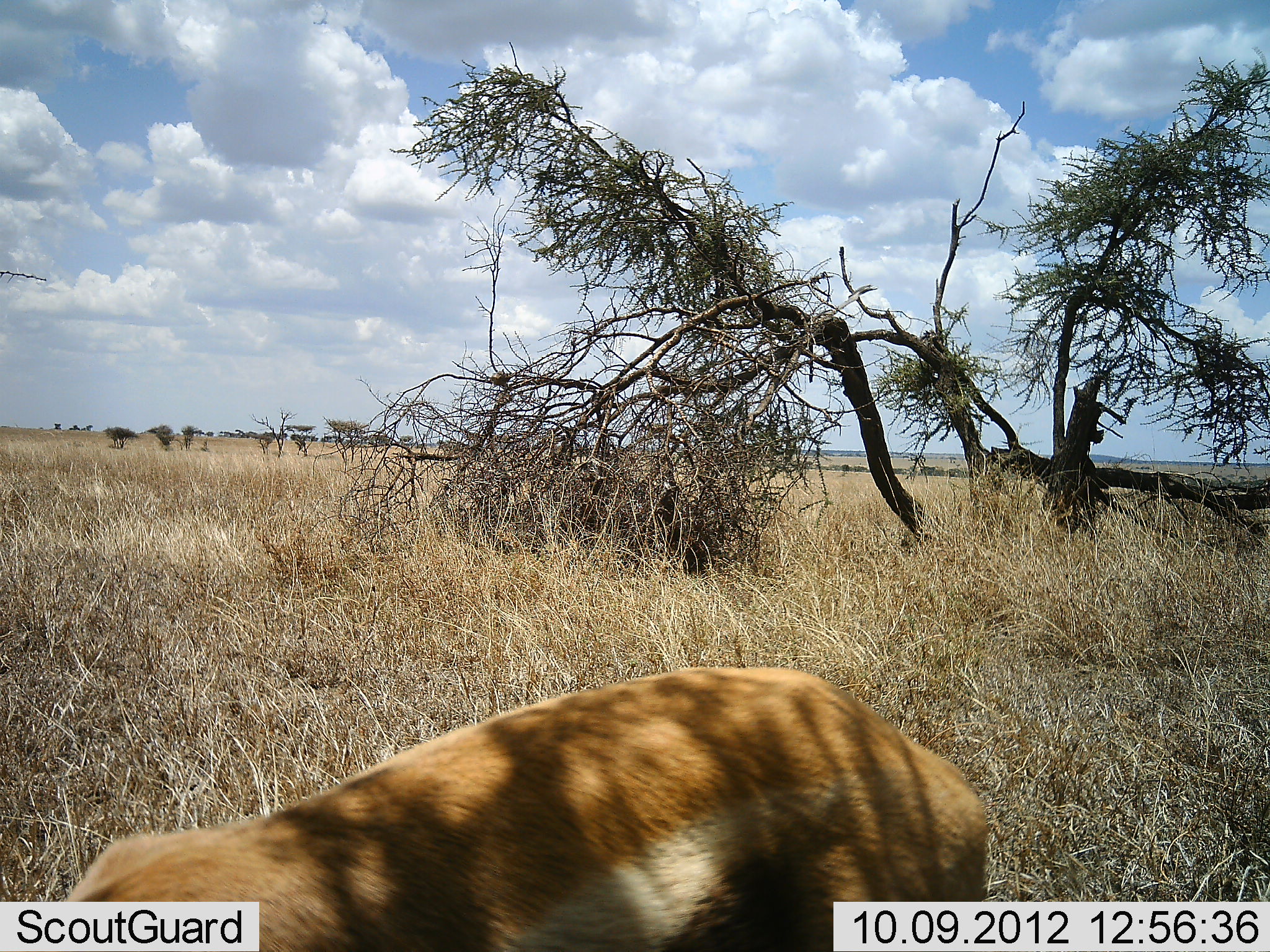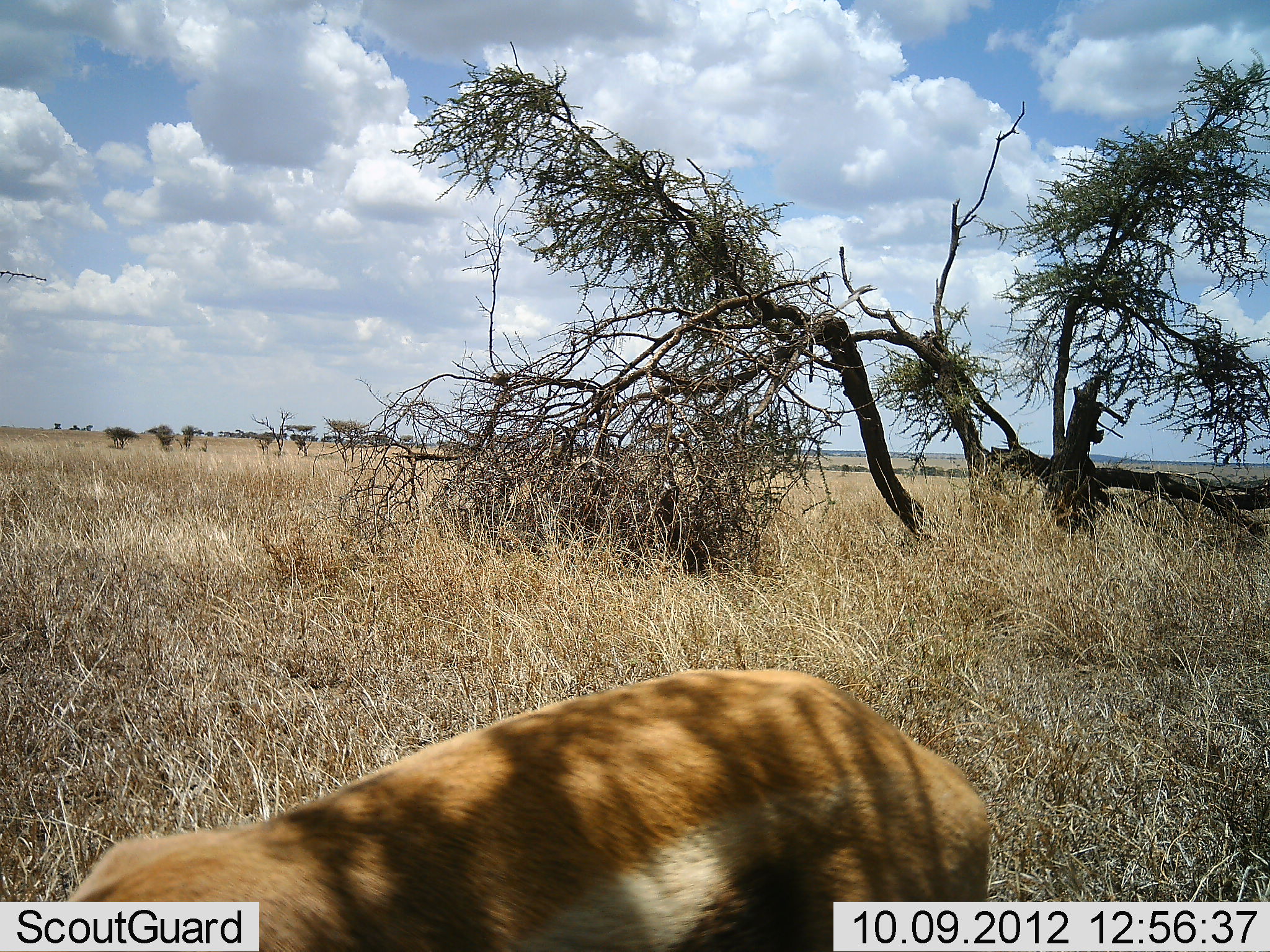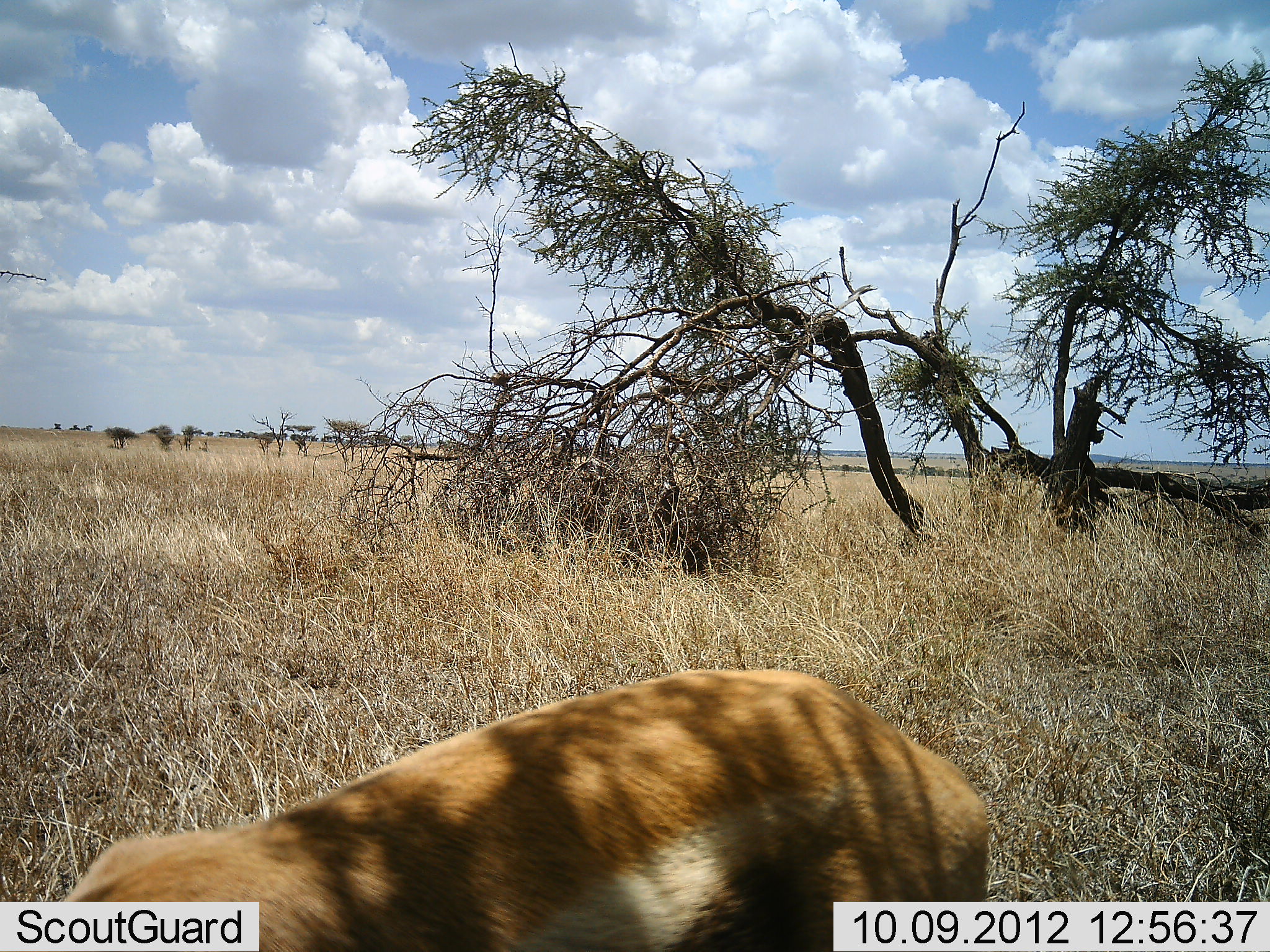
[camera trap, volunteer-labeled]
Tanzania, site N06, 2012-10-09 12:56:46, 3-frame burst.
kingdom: Animalia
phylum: Chordata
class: Mammalia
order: Artiodactyla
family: Bovidae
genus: Eudorcas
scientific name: Eudorcas thomsonii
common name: thomson's gazelle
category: gazellethomsons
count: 1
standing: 70%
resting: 0%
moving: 0%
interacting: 0%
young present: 0%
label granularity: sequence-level